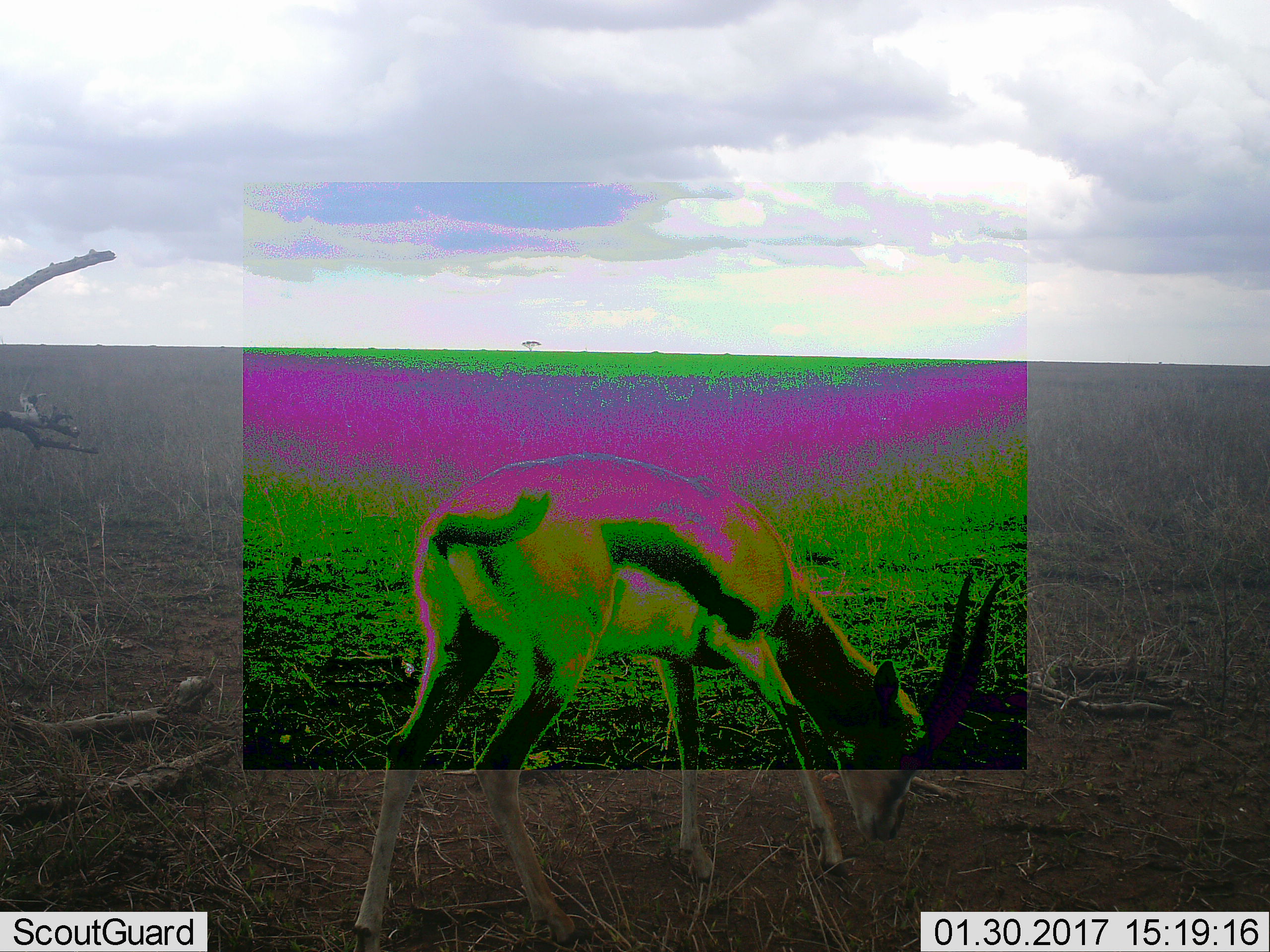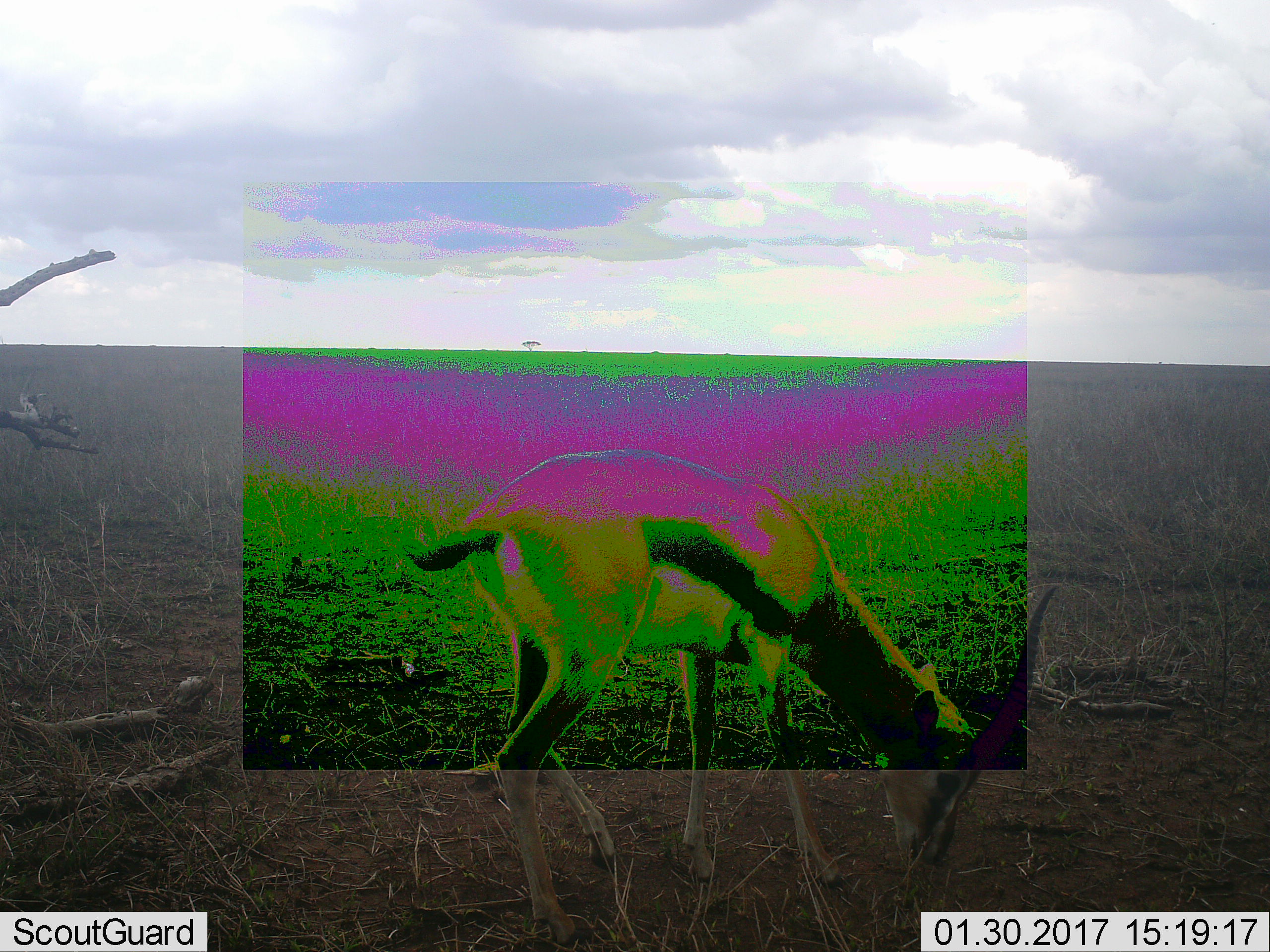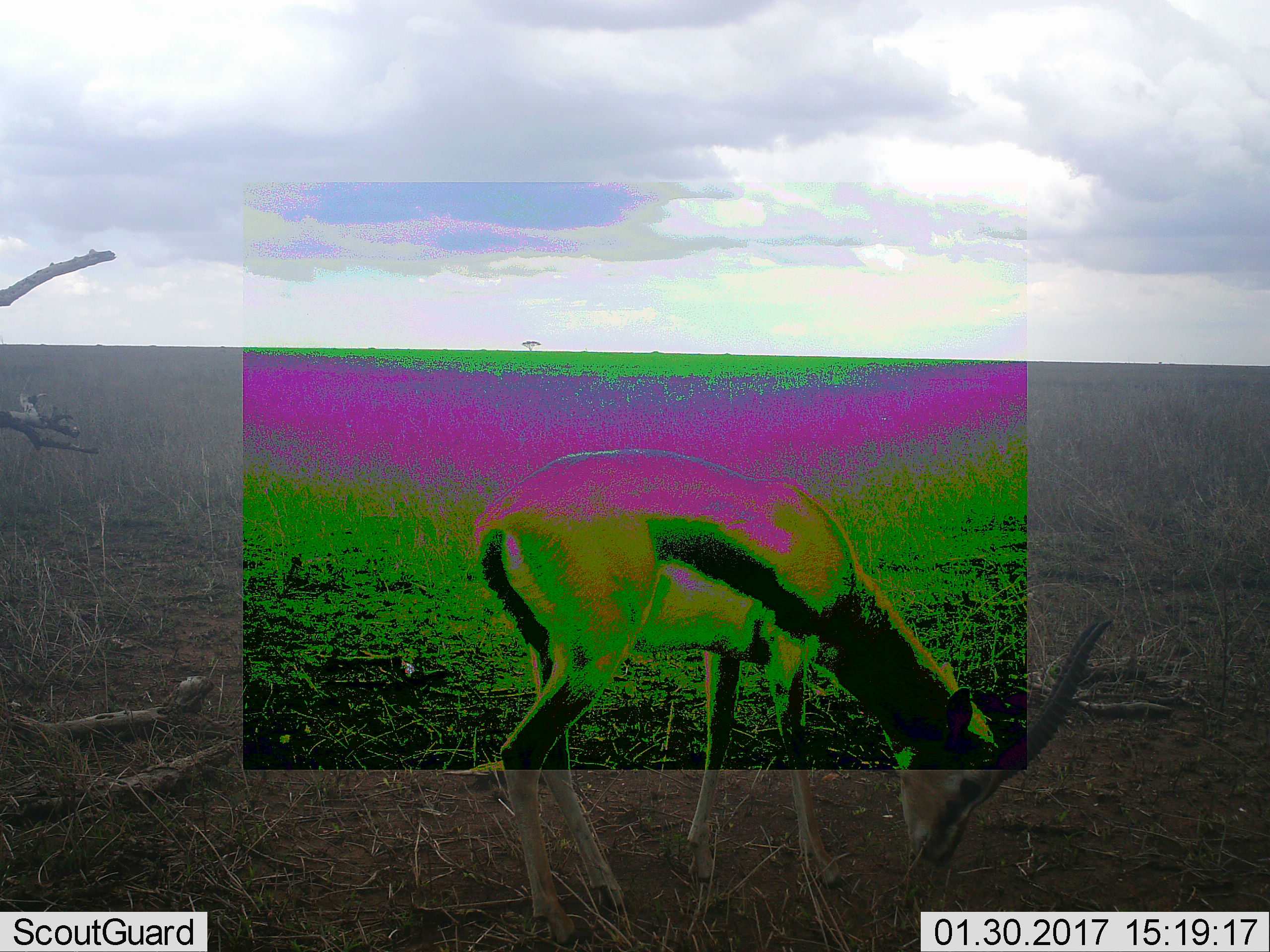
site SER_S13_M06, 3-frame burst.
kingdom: Animalia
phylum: Chordata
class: Mammalia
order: Artiodactyla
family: Bovidae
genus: Eudorcas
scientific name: Eudorcas thomsonii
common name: thomson's gazelle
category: gazellethomsons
Gazellethomsons (thomson's gazelle) (Eudorcas thomsonii), count 1. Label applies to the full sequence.